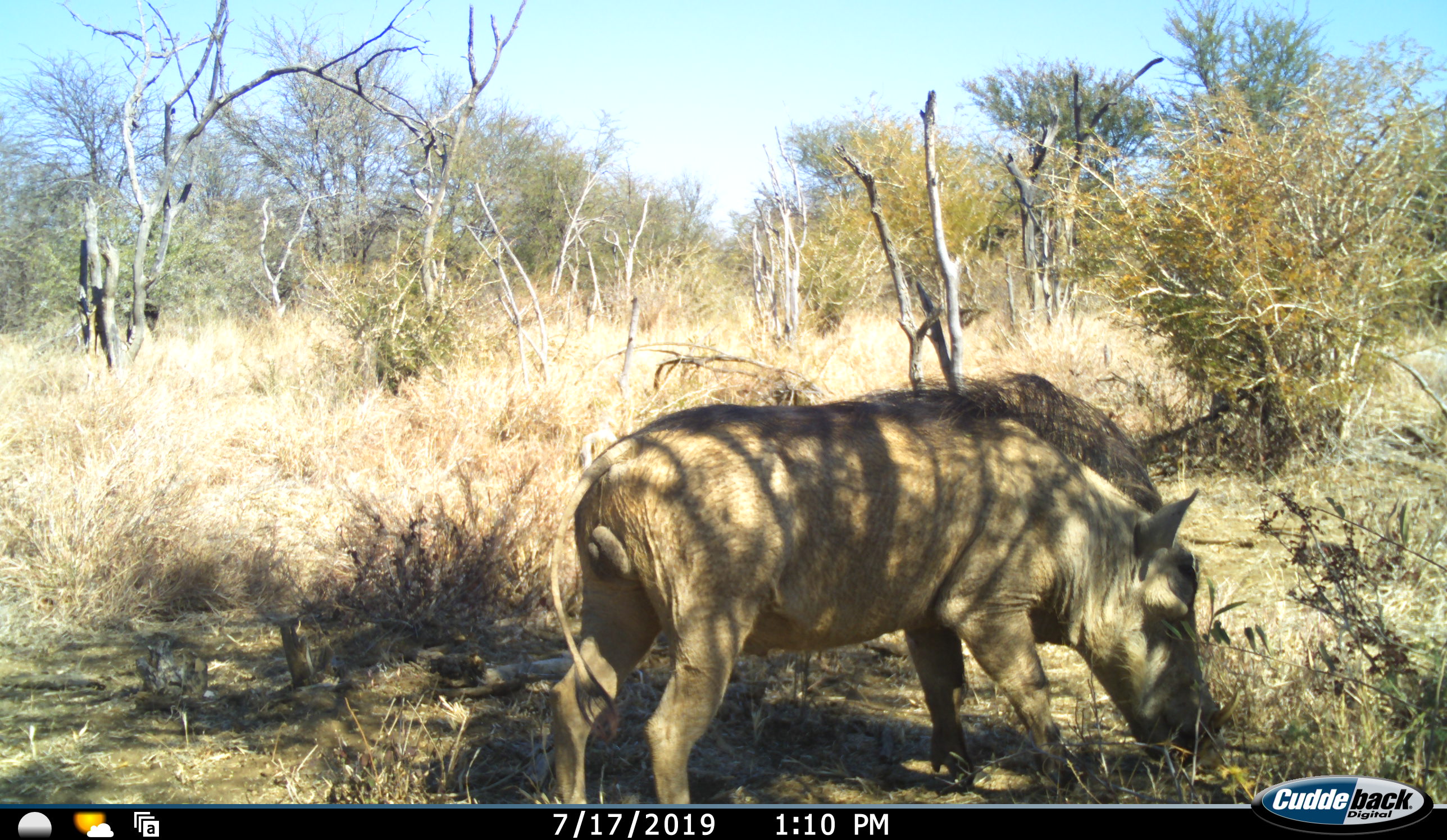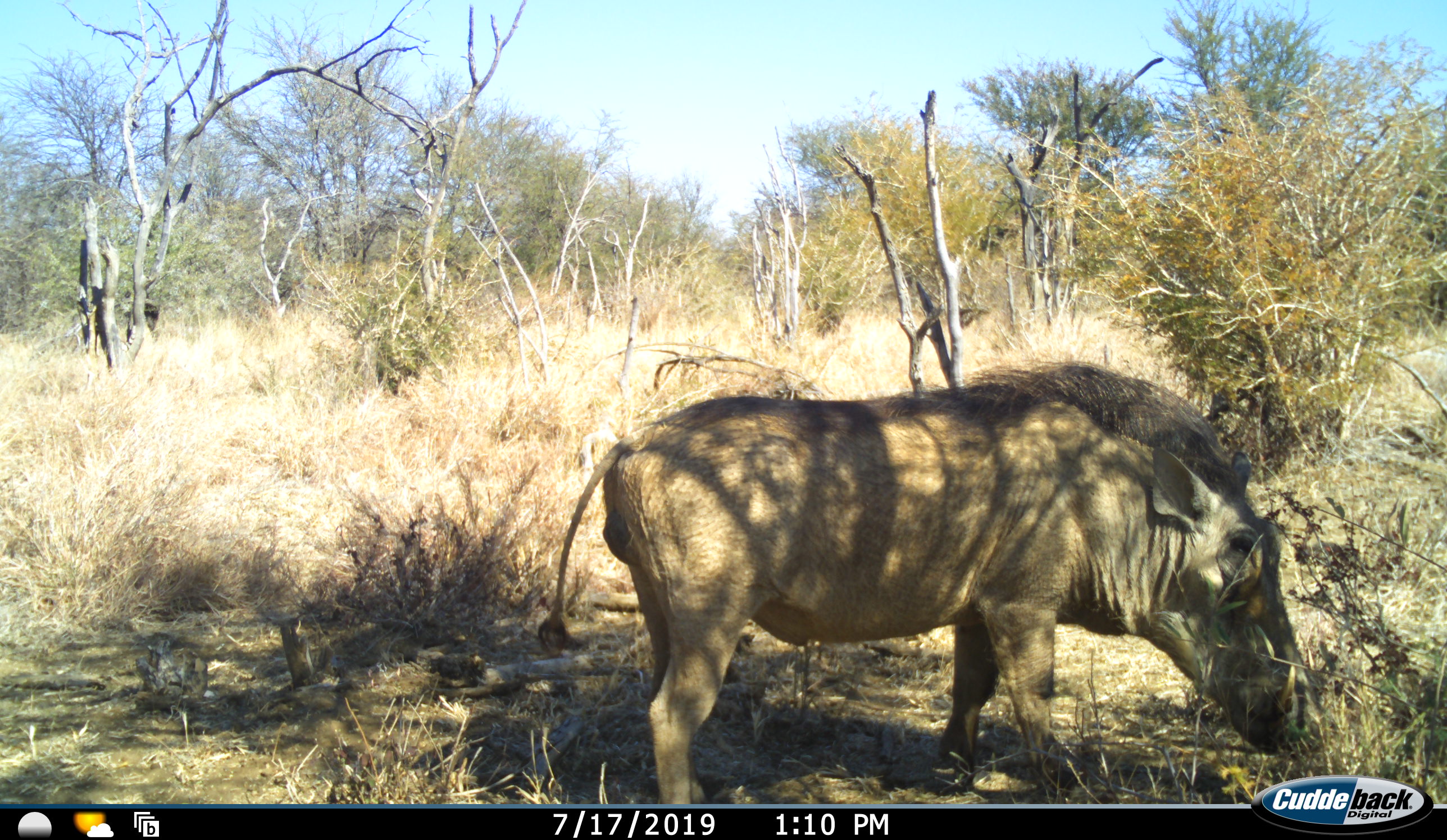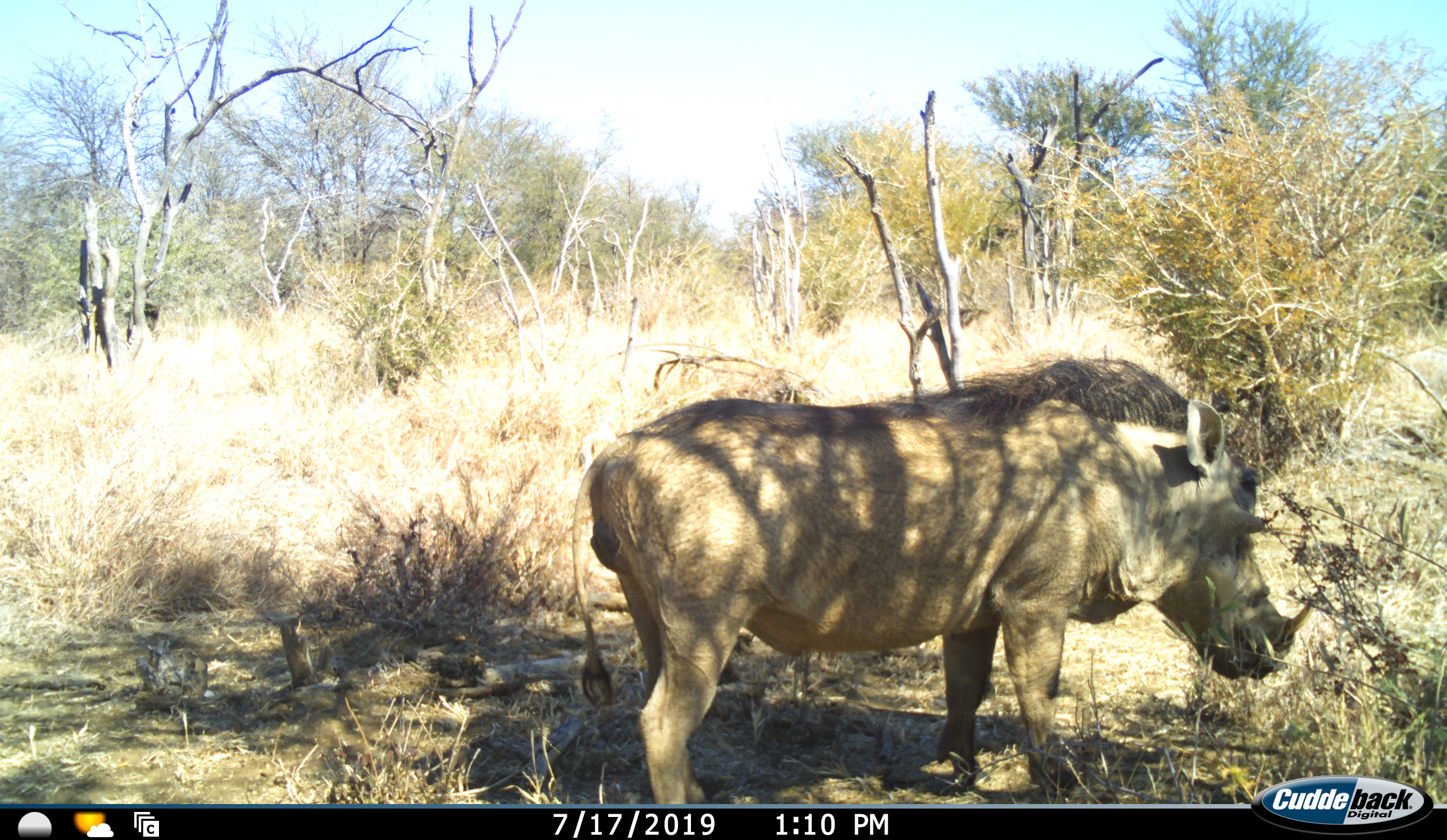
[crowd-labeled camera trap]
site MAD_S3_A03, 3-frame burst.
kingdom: Animalia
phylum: Chordata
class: Mammalia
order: Artiodactyla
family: Suidae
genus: Phacochoerus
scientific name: Phacochoerus africanus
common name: warthog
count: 1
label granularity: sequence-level